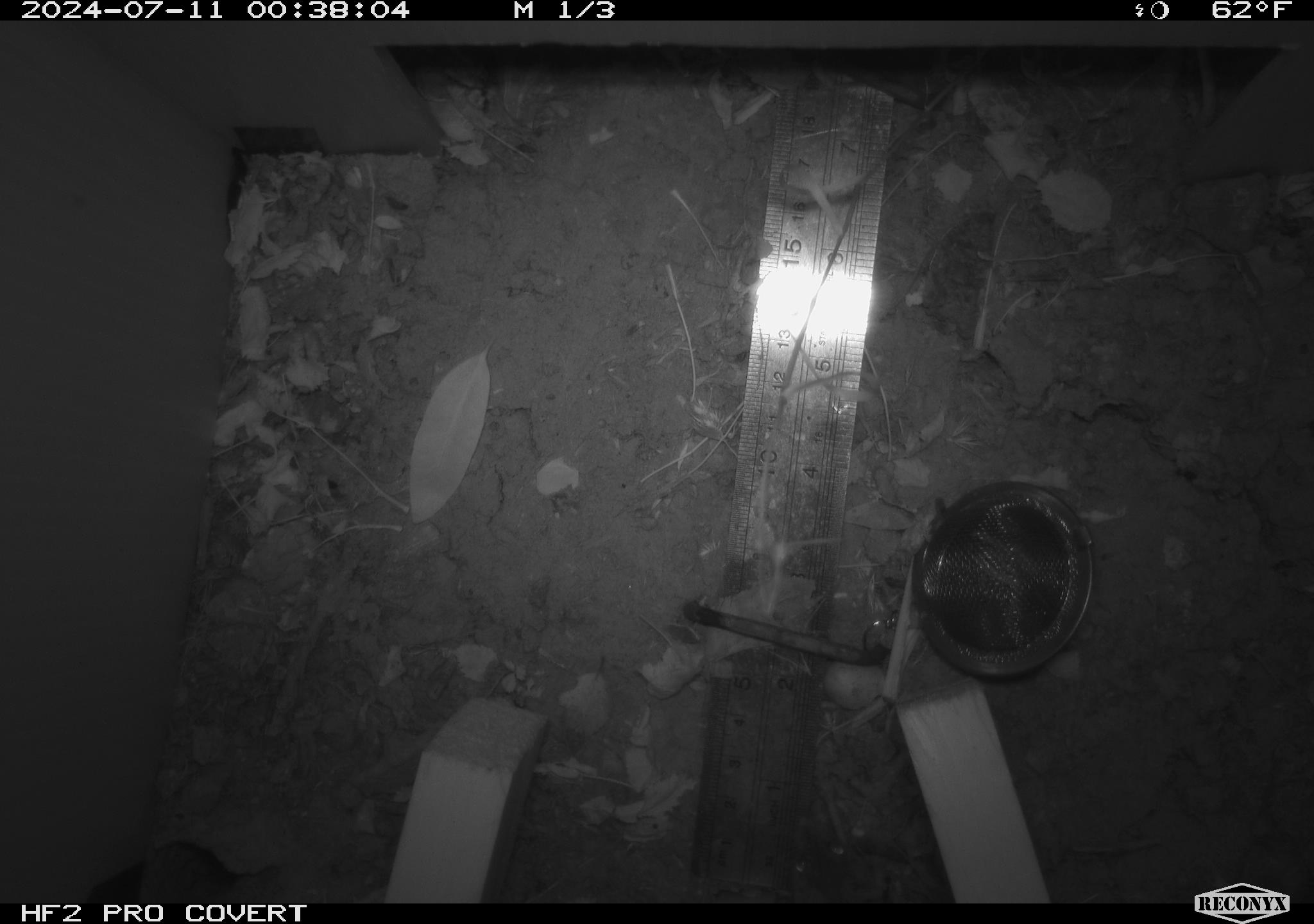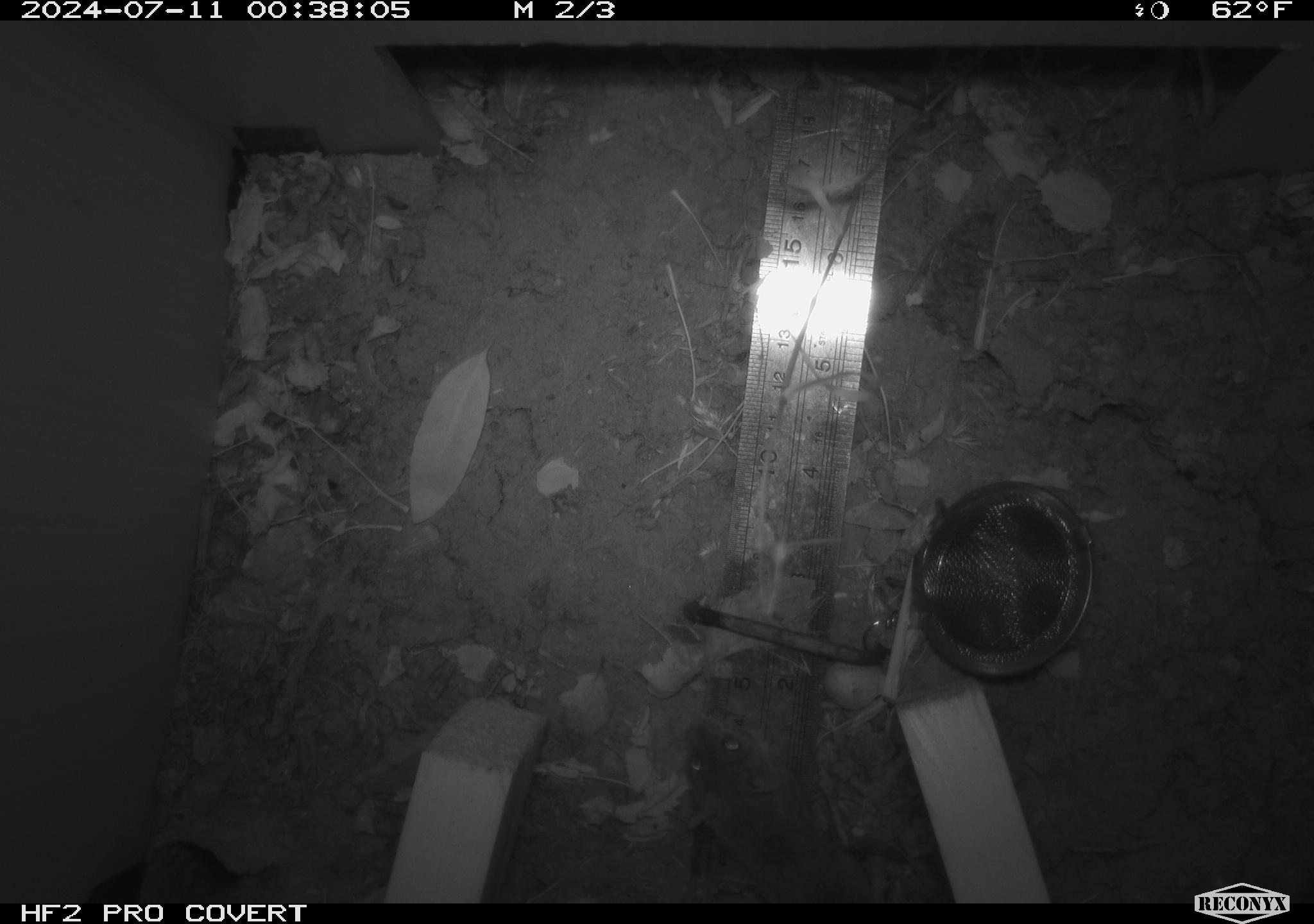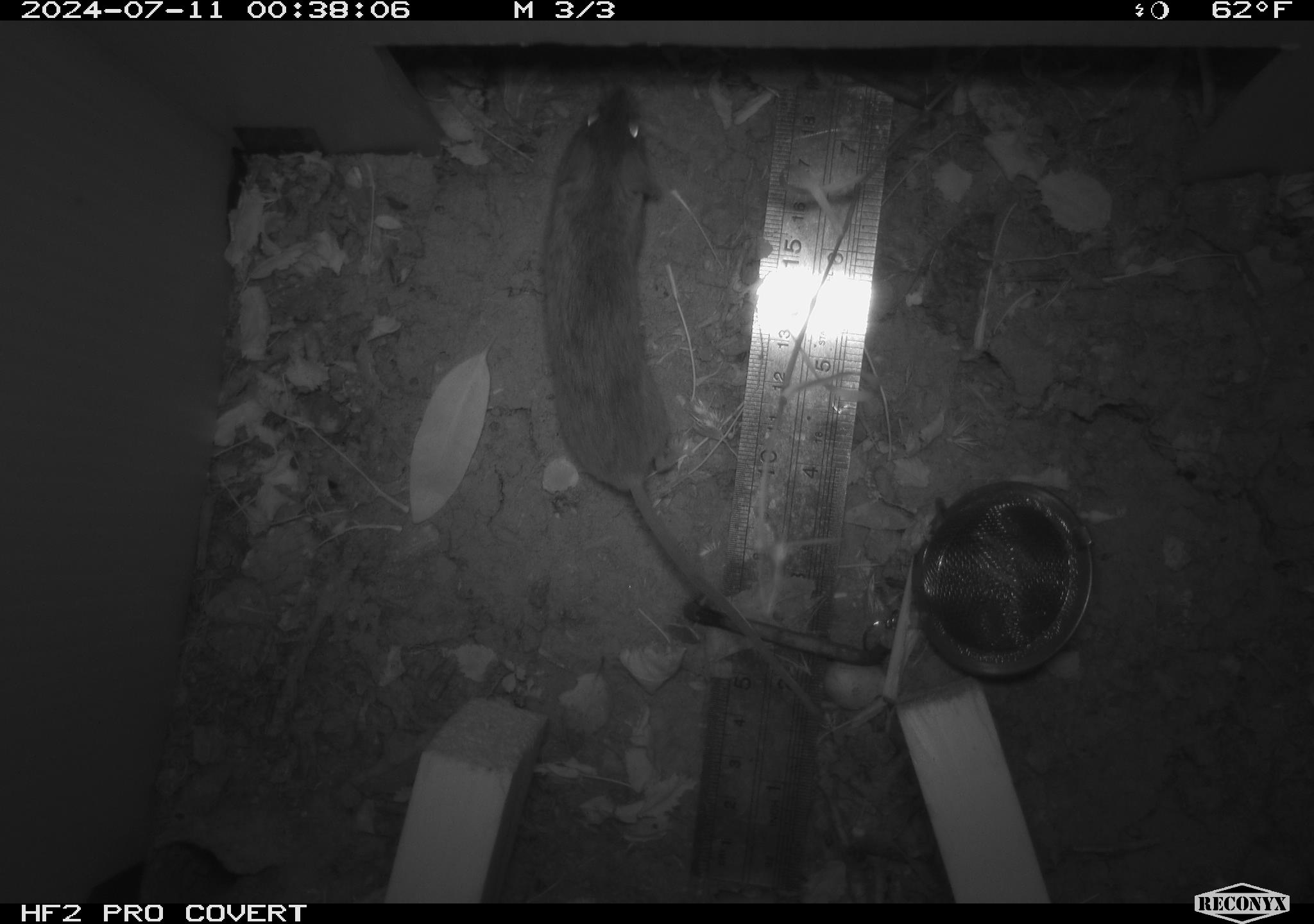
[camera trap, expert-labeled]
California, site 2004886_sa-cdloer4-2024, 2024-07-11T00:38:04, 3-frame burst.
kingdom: Animalia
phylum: Chordata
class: Mammalia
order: Rodentia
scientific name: Rodentia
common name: rodent